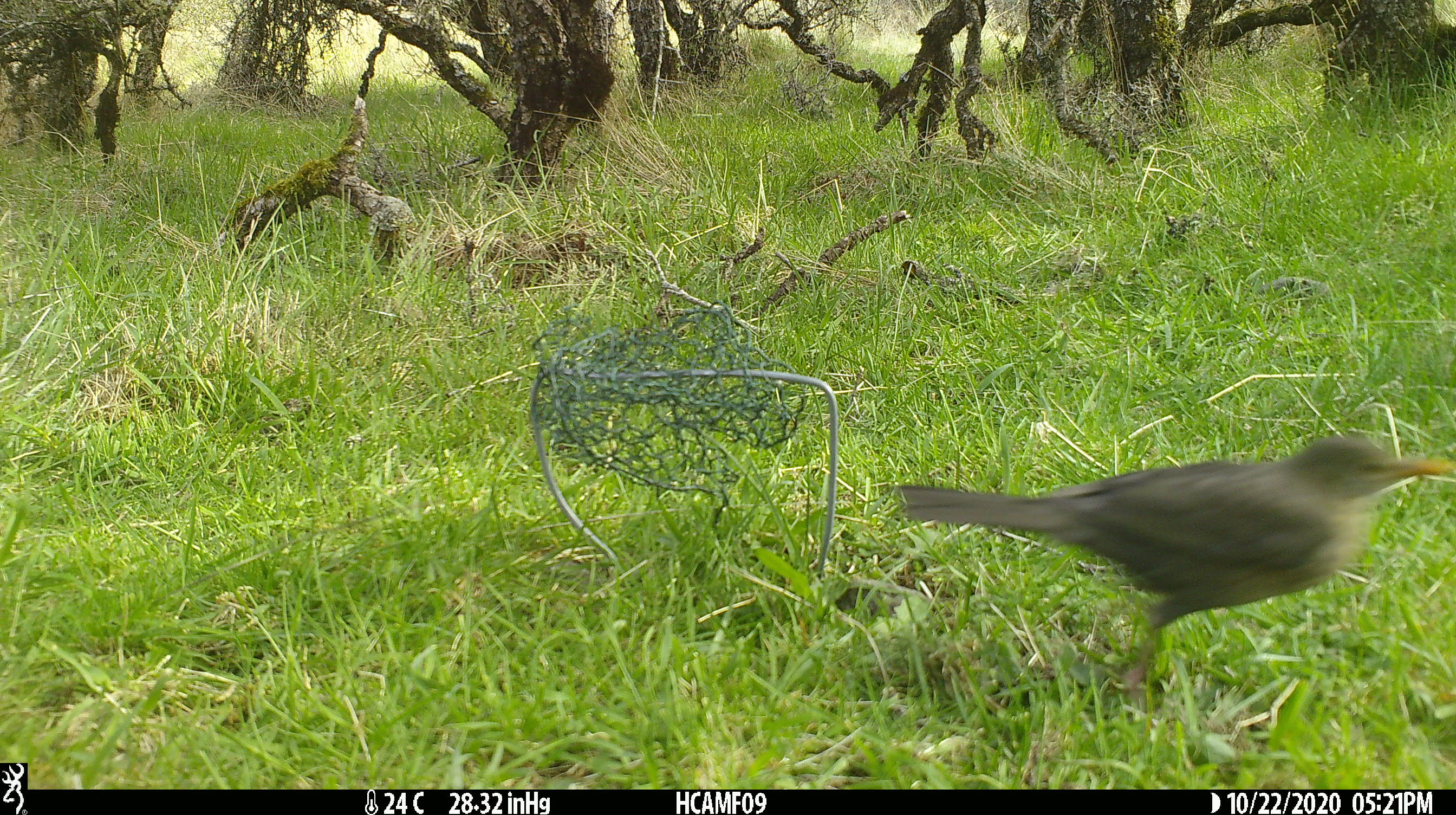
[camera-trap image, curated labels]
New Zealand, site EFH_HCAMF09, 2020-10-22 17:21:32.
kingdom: Animalia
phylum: Chordata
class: Aves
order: Passeriformes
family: Turdidae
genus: Turdus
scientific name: Turdus merula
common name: eurasian blackbird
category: blackbird